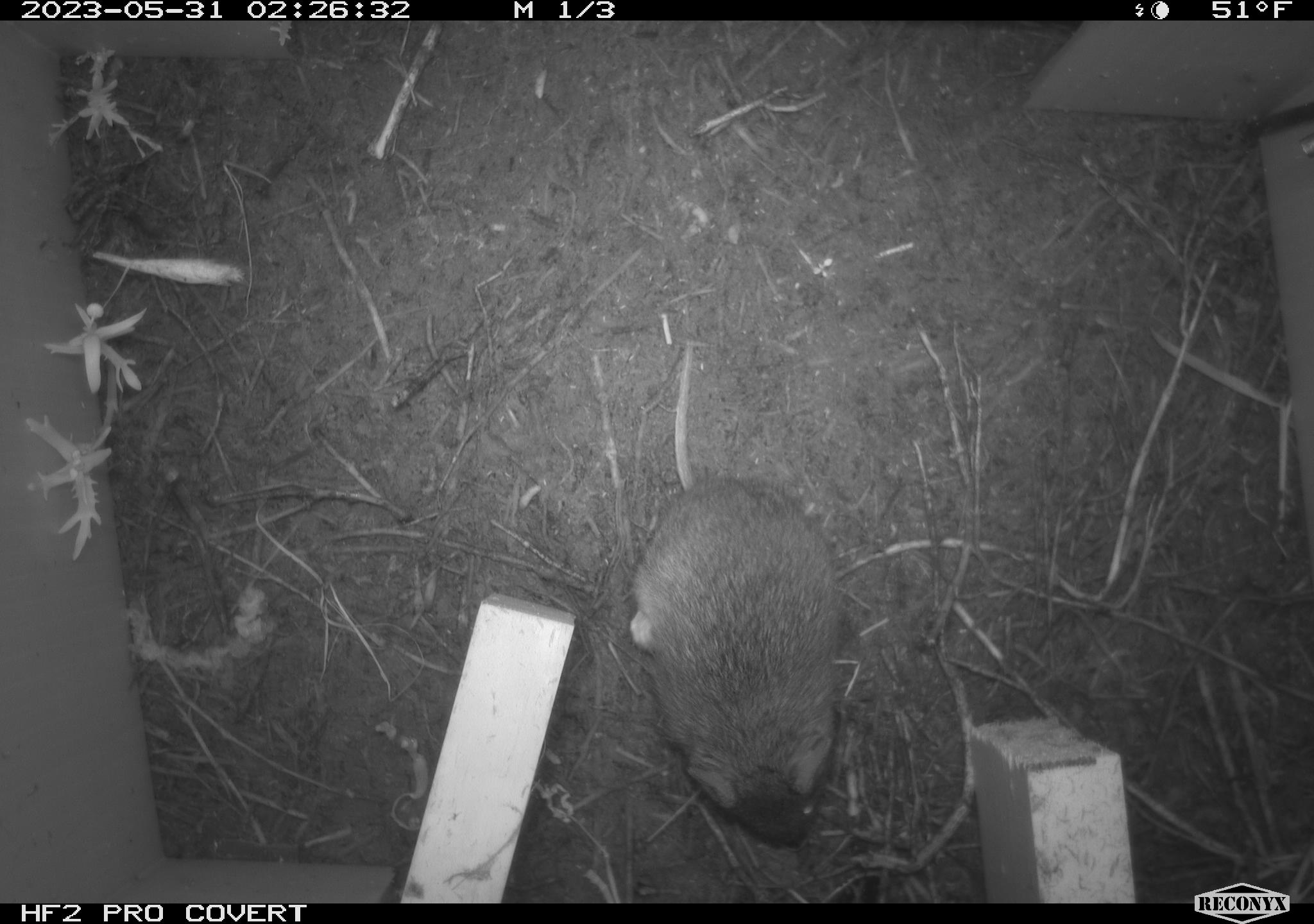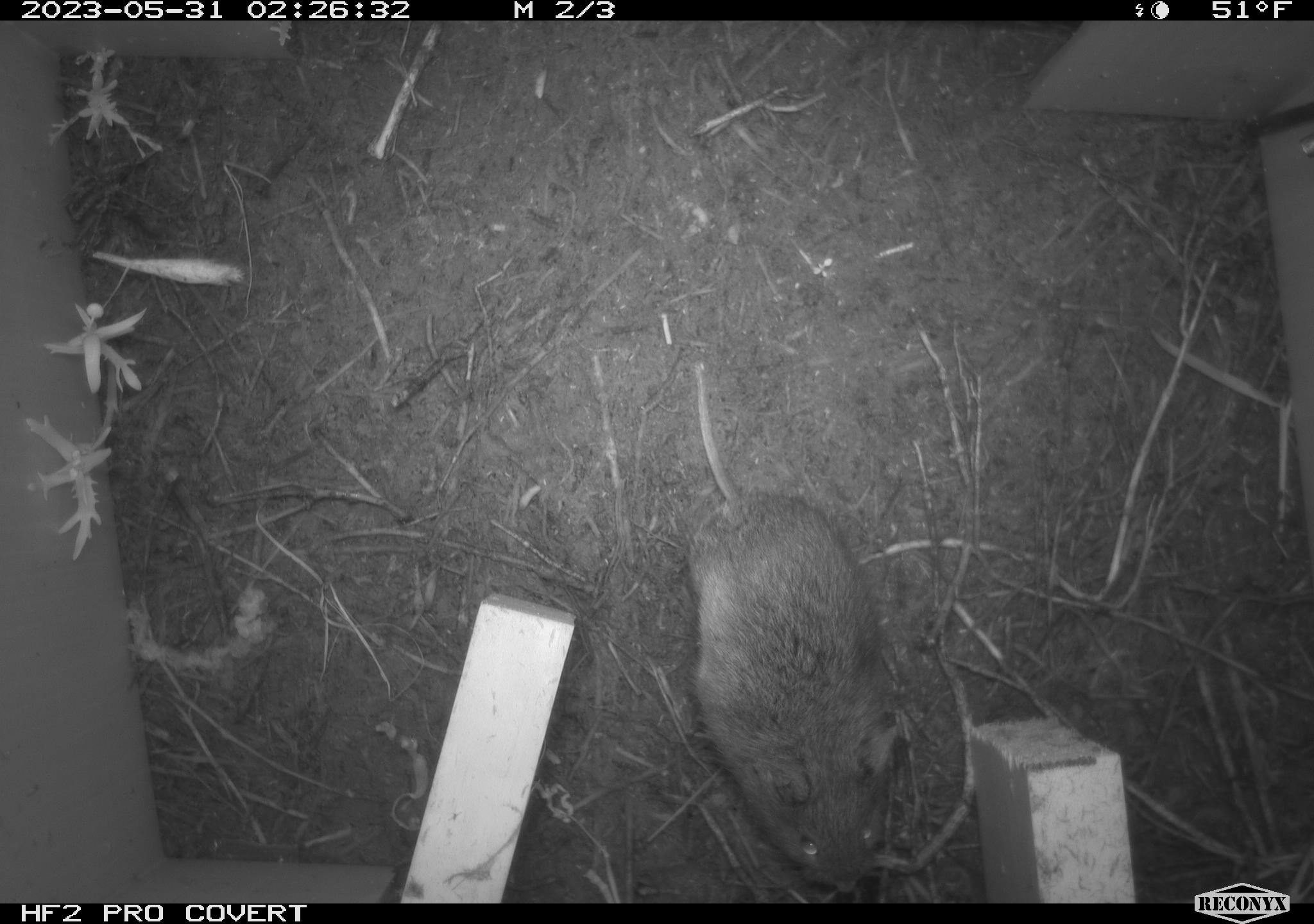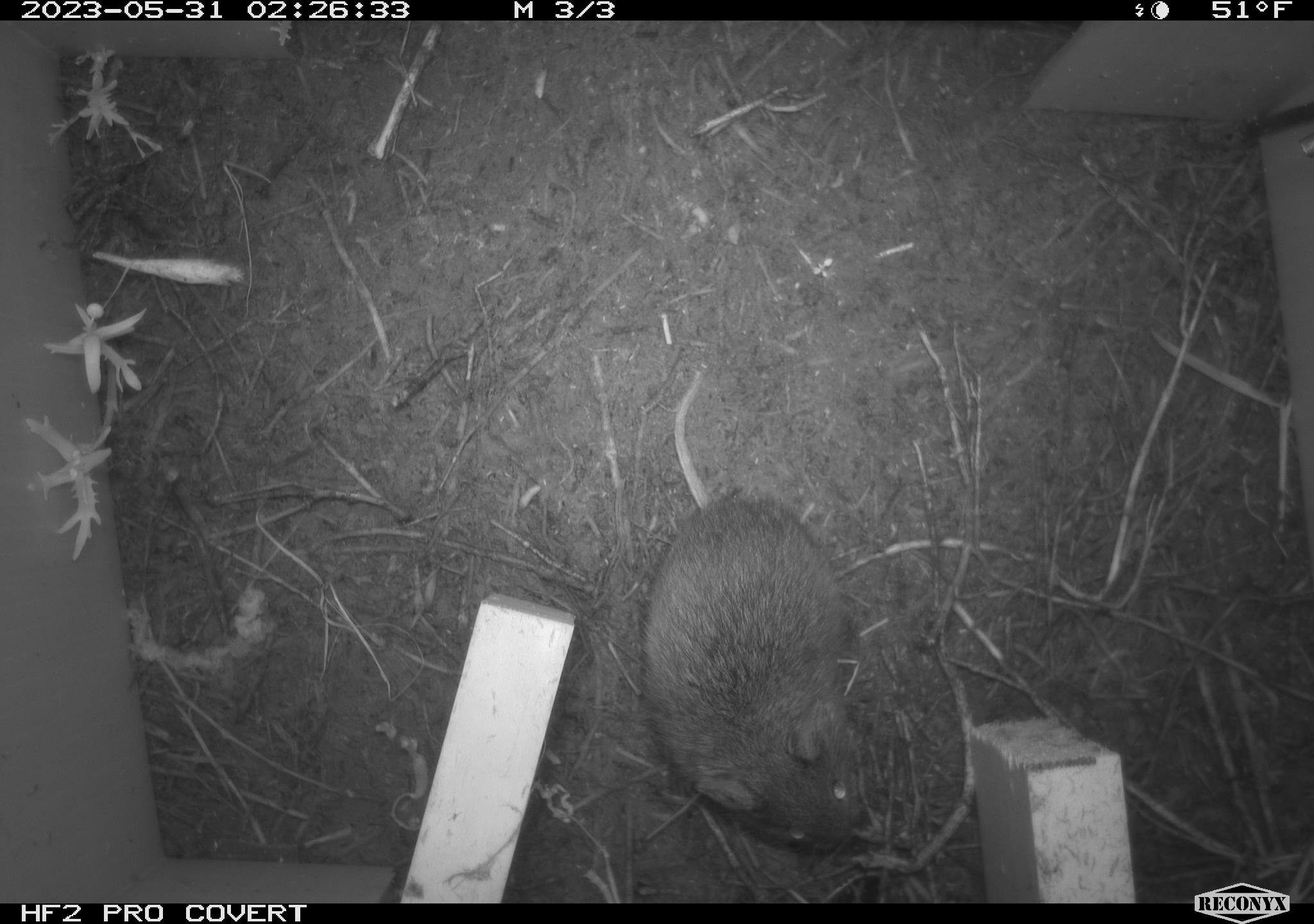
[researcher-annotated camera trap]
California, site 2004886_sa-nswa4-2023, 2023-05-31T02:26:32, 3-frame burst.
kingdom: Animalia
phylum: Chordata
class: Mammalia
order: Rodentia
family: Cricetidae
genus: Microtus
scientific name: Microtus californicus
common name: california vole